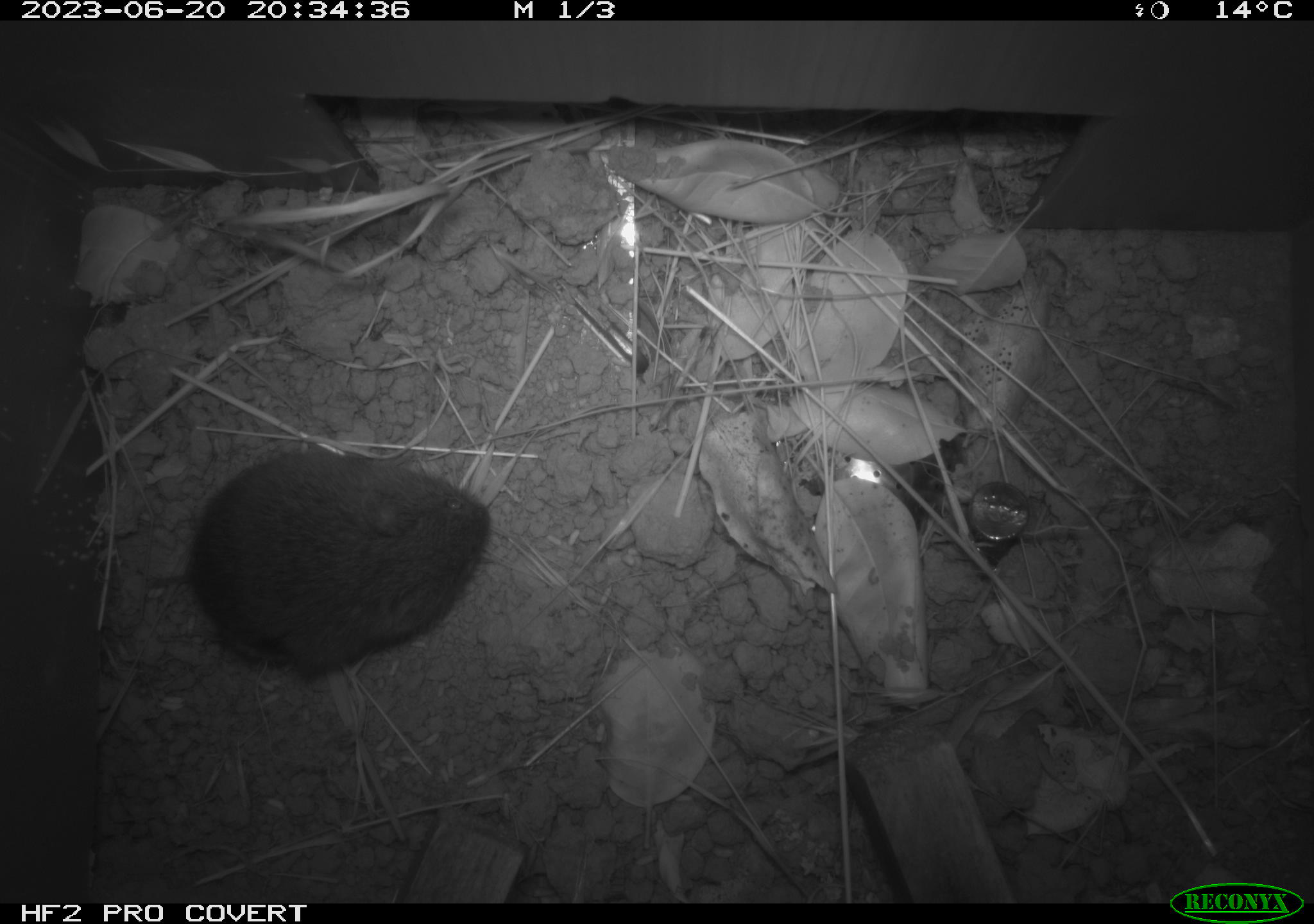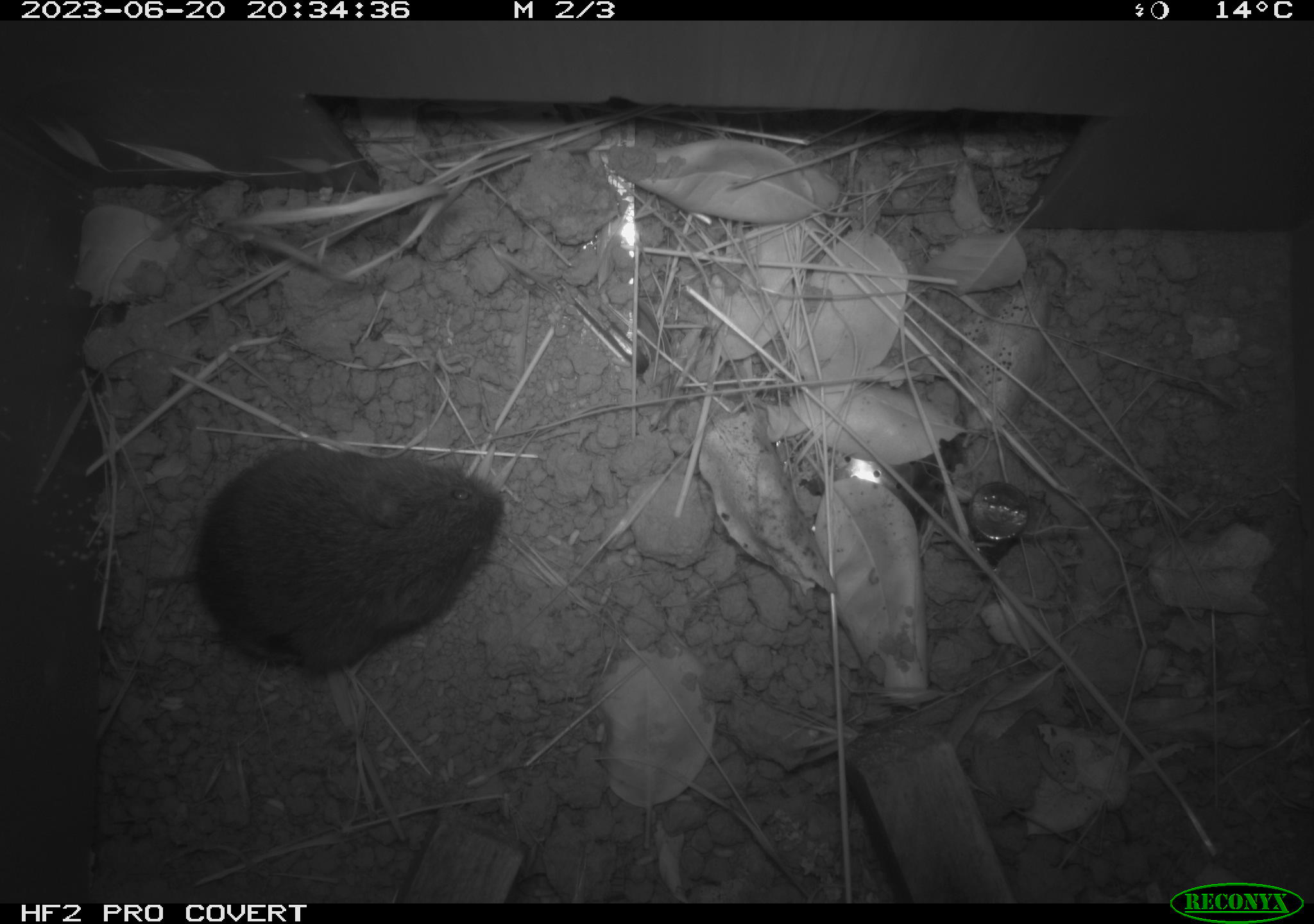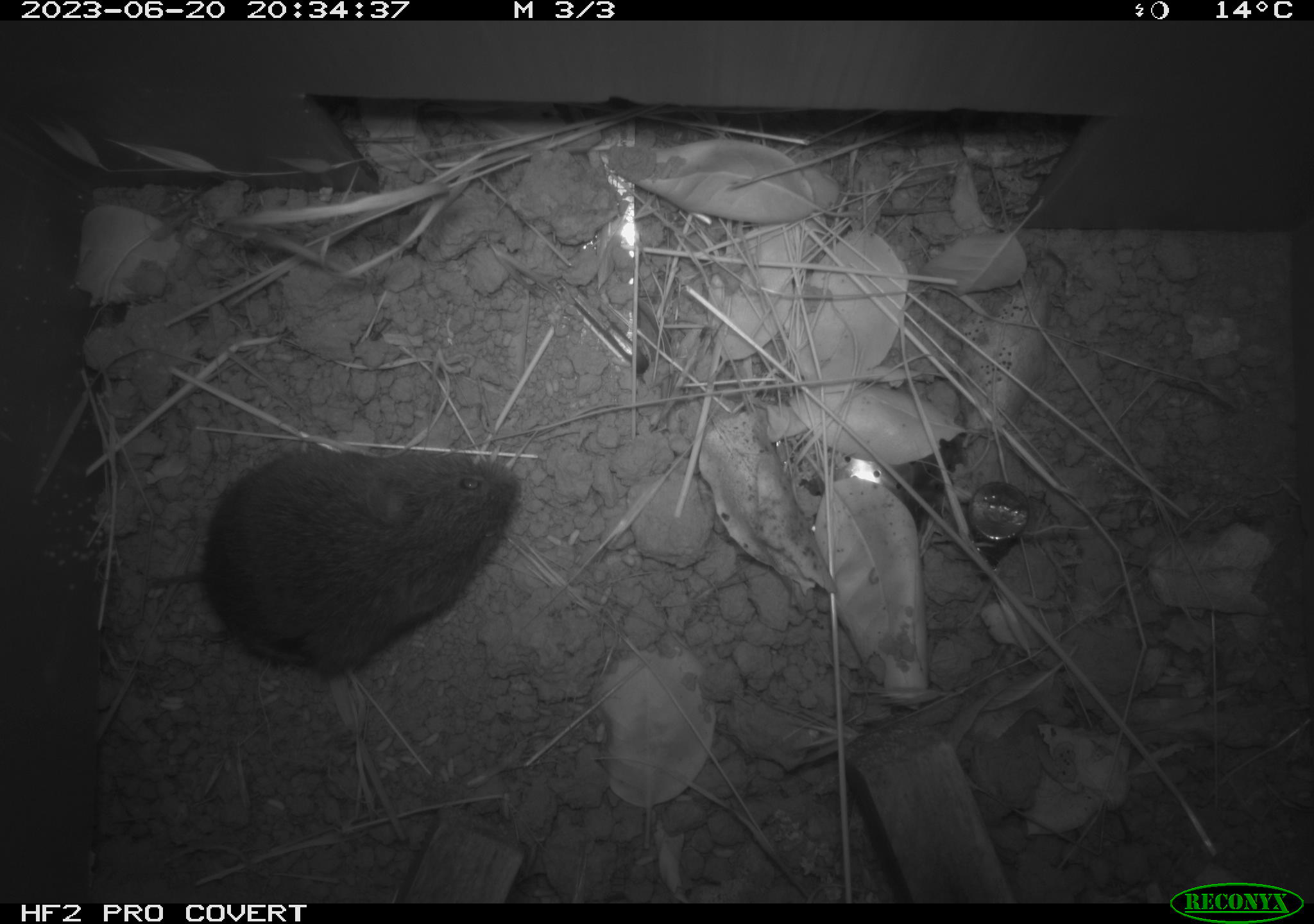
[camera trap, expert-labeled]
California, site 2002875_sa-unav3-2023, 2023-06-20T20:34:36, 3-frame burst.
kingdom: Animalia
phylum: Chordata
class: Mammalia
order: Rodentia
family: Cricetidae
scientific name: Arvicolinae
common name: voles, lemmings, and muskrats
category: arvicolinae subfamily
Arvicolinae subfamily (voles, lemmings, and muskrats) (Arvicolinae).